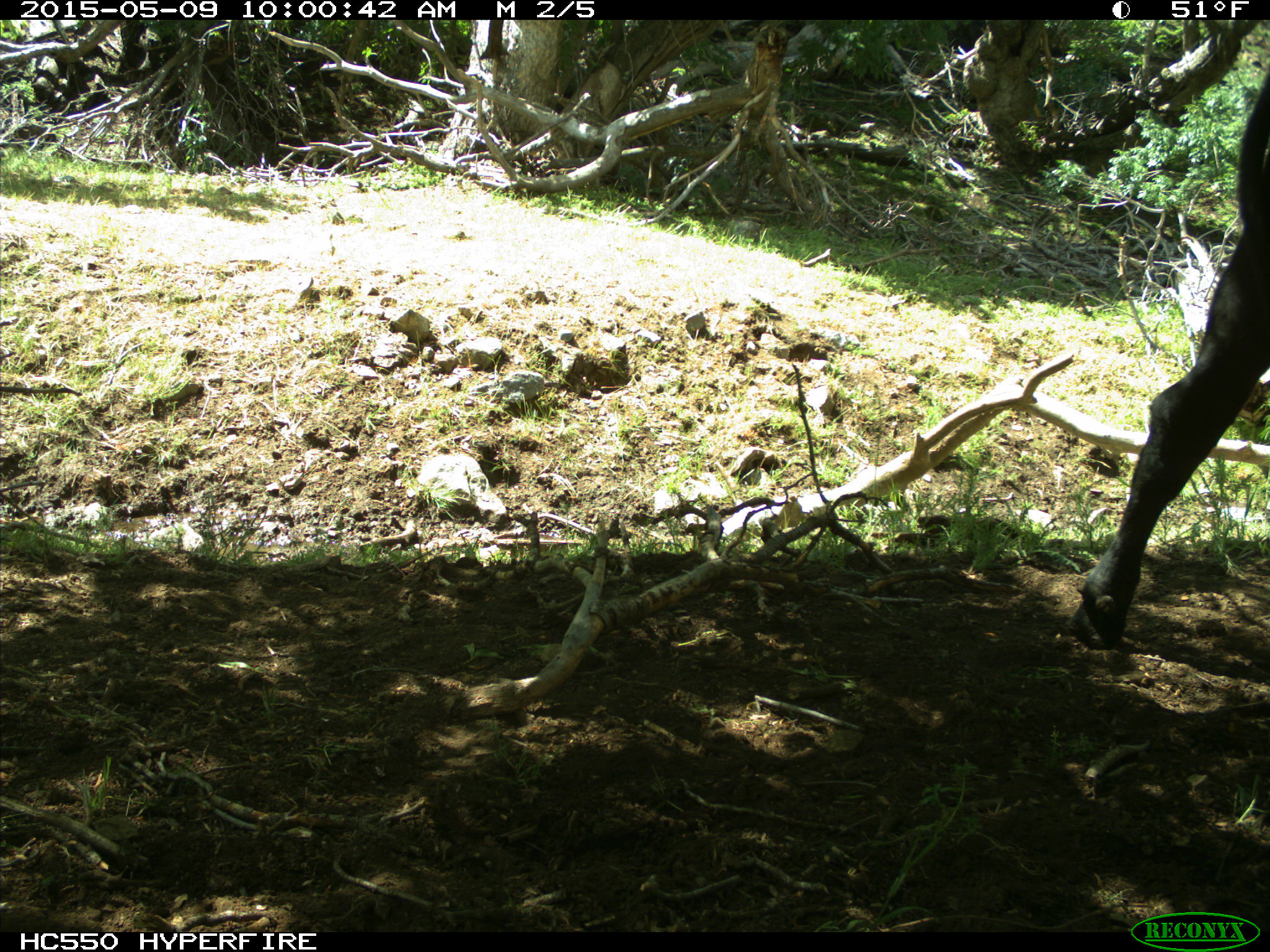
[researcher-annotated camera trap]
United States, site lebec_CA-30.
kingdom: Animalia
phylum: Chordata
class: Mammalia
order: Artiodactyla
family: Bovidae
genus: Bos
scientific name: Bos taurus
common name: domestic cow